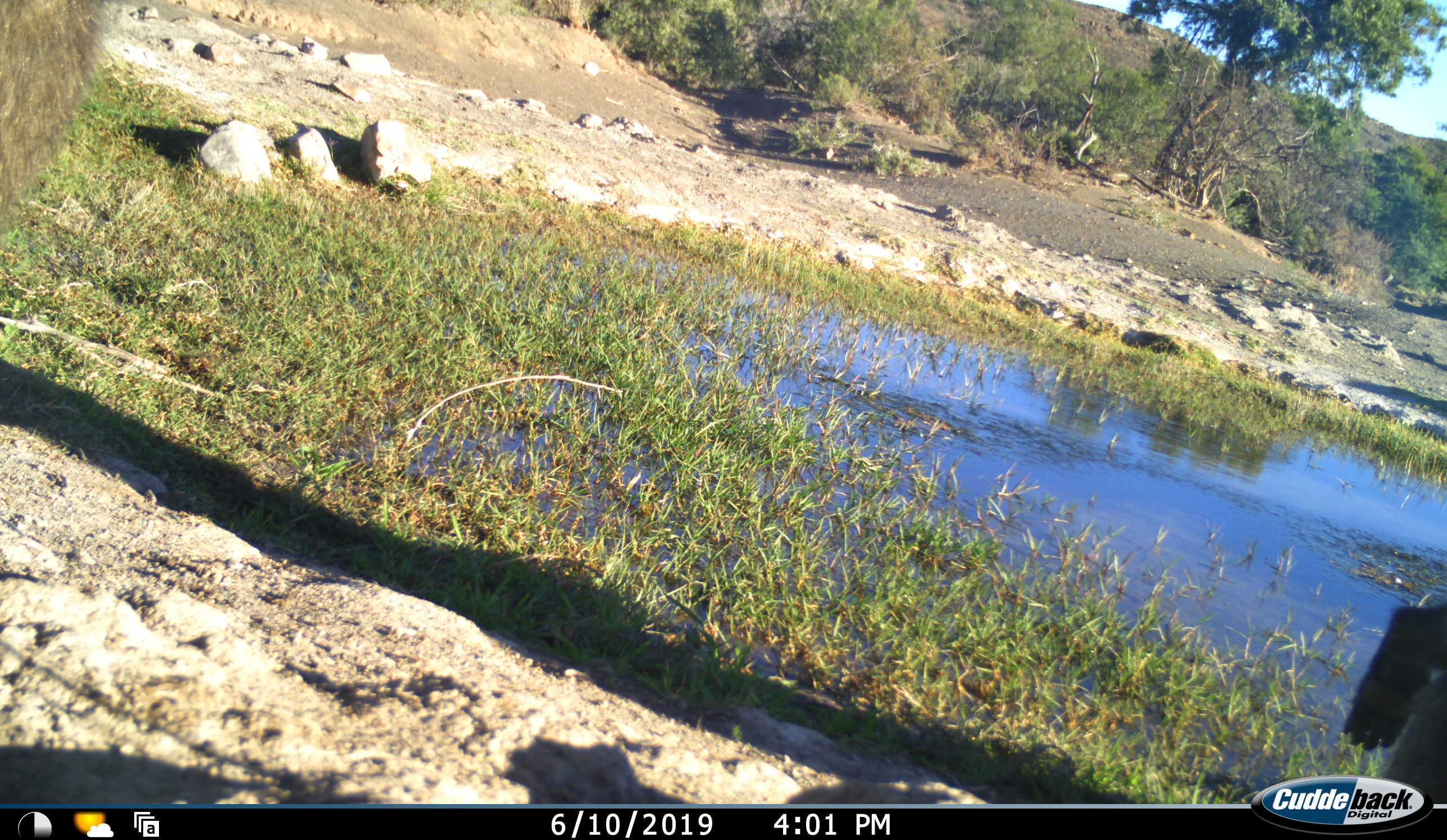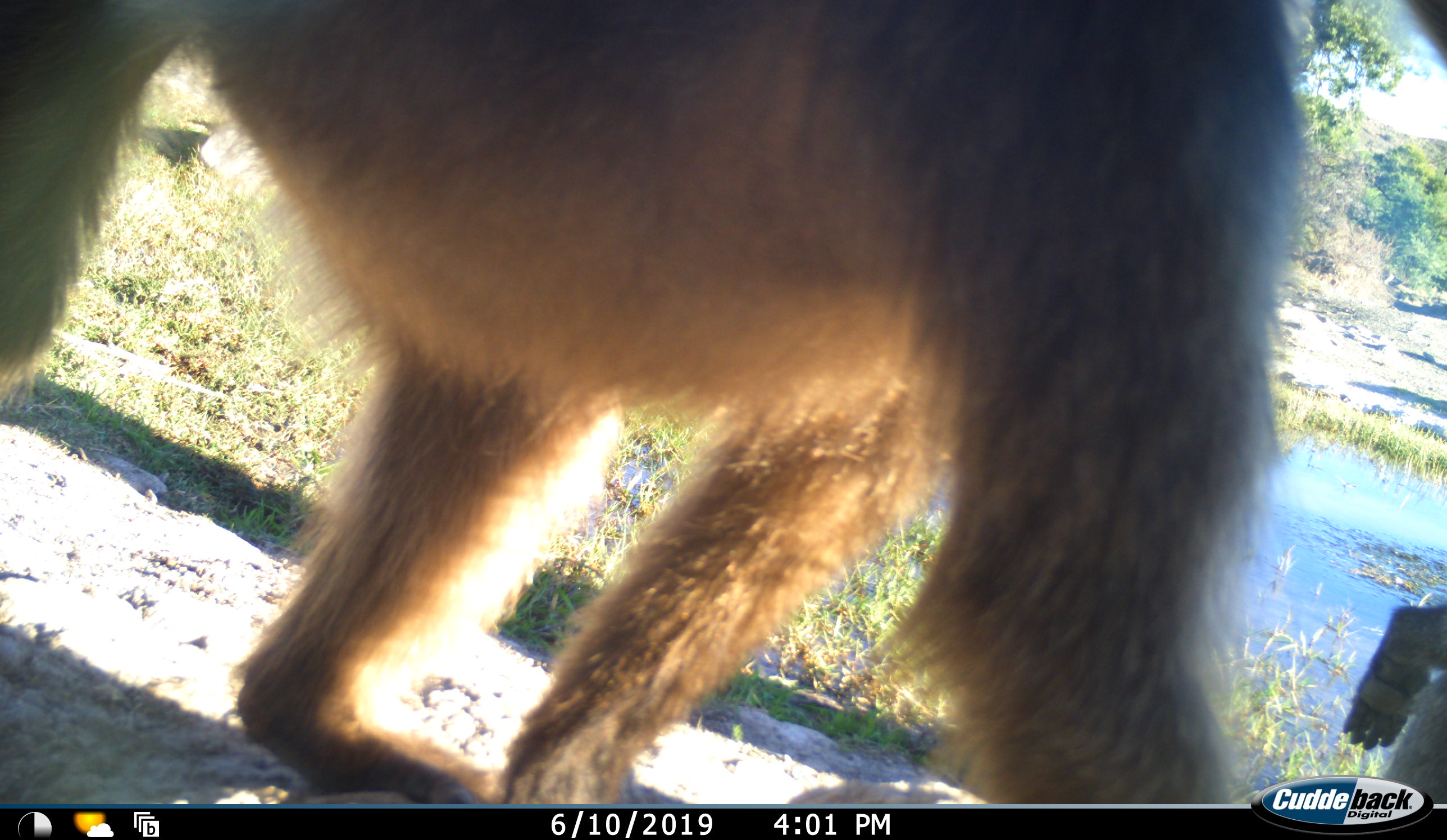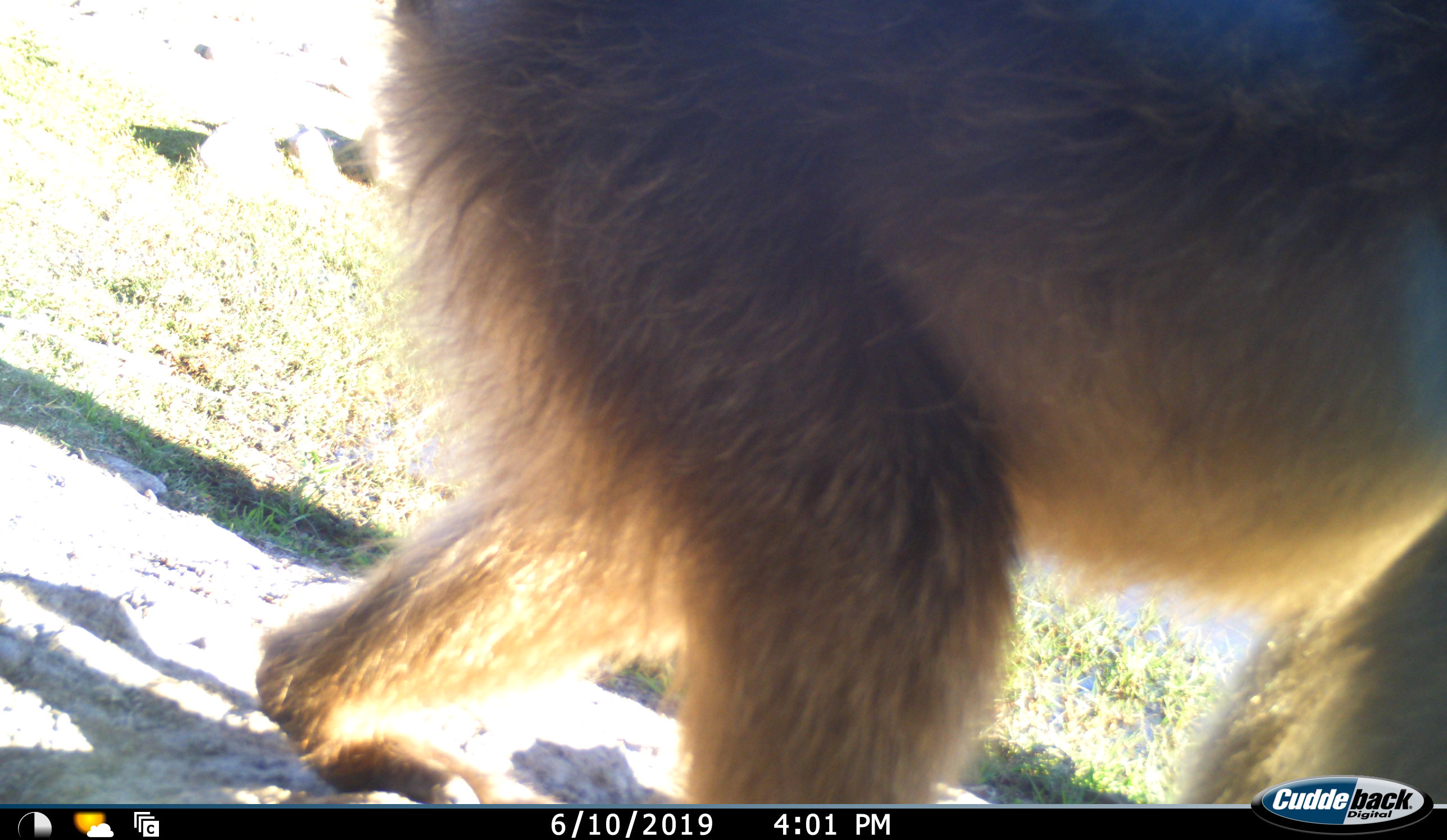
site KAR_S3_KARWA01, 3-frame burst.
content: unidentified animal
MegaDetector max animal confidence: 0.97